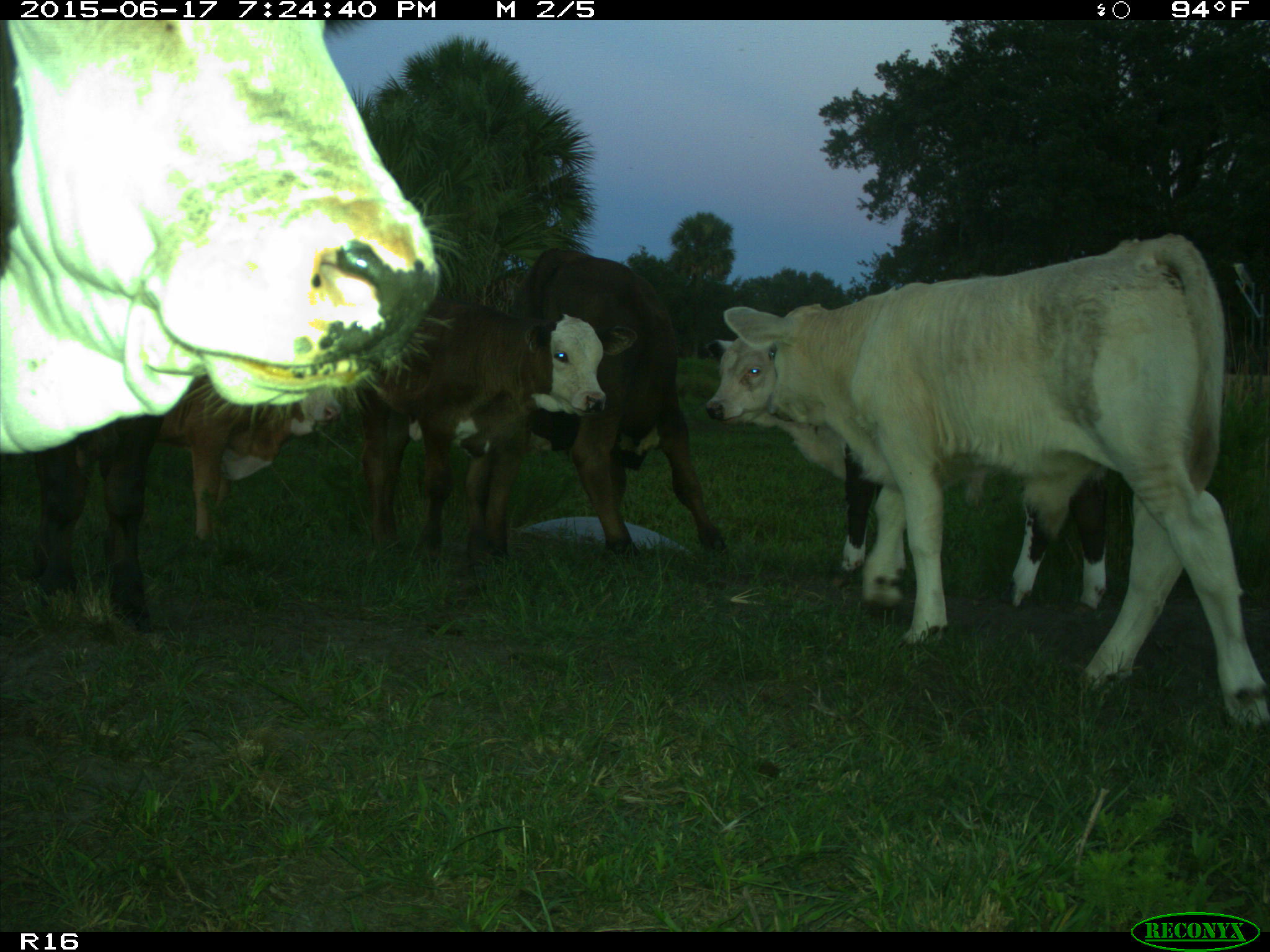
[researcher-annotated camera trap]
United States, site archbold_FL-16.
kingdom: Animalia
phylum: Chordata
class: Mammalia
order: Artiodactyla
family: Bovidae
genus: Bos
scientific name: Bos taurus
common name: domestic cow